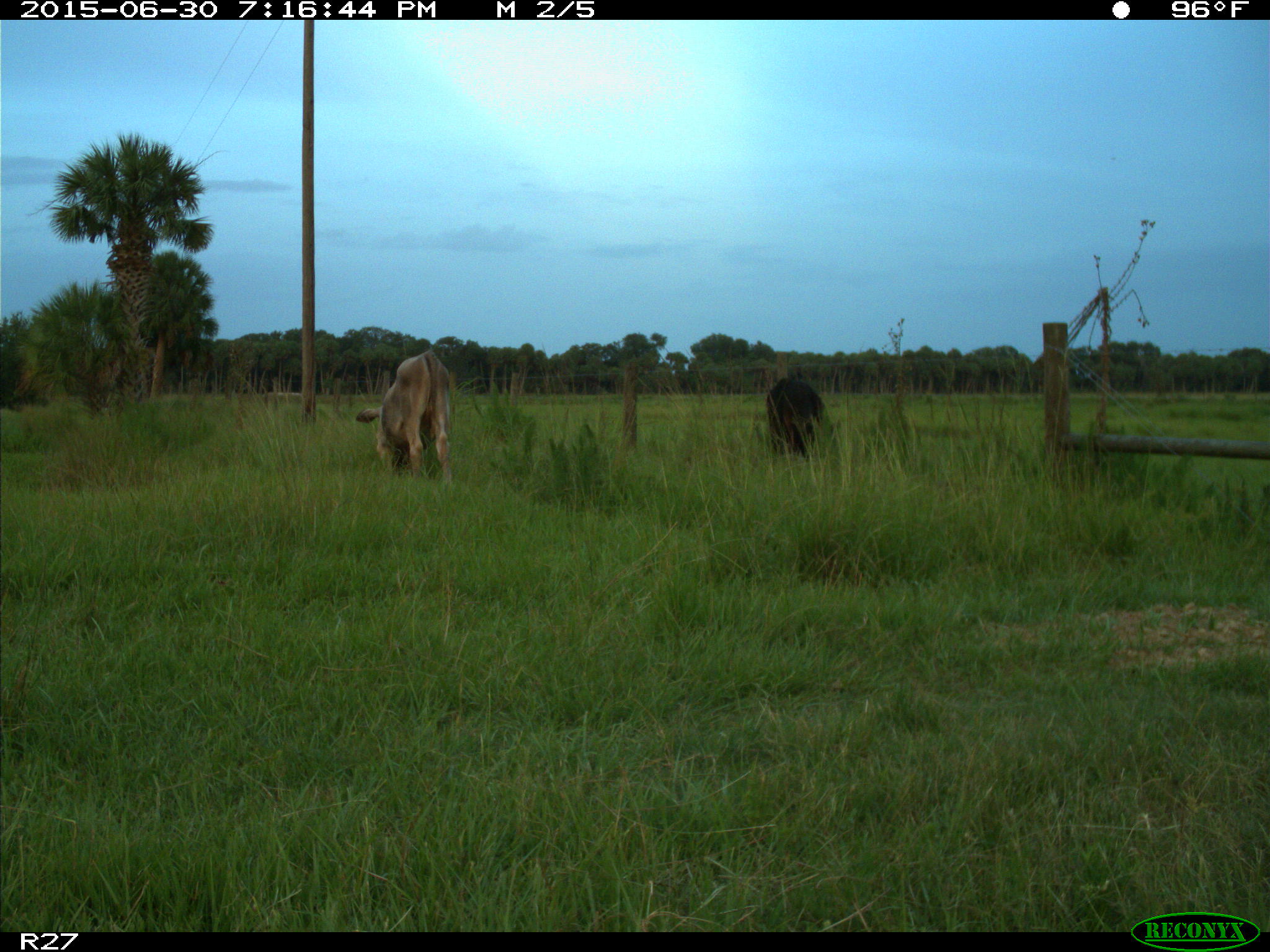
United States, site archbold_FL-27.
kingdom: Animalia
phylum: Chordata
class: Mammalia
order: Artiodactyla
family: Bovidae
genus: Bos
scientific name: Bos taurus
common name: domestic cow